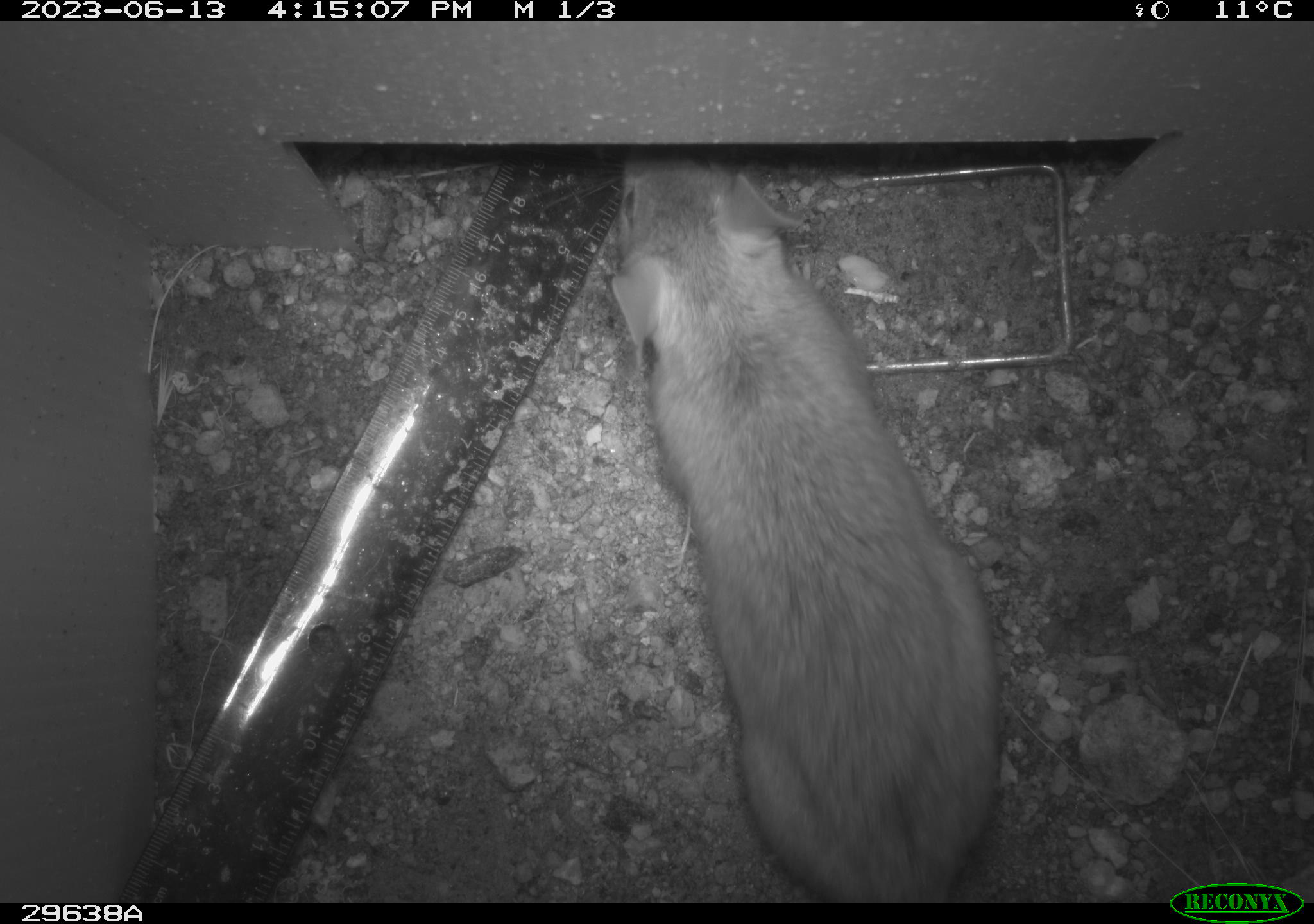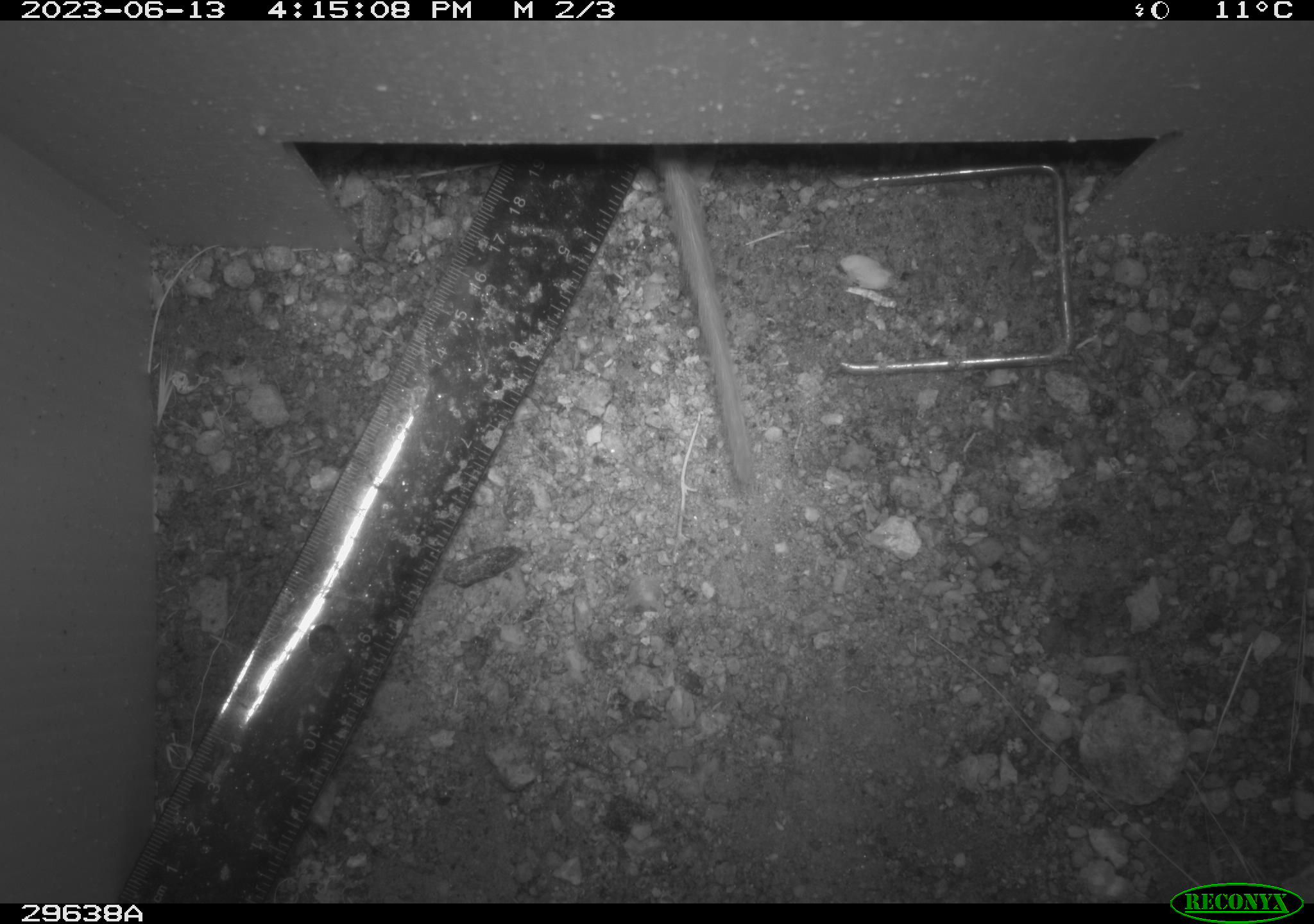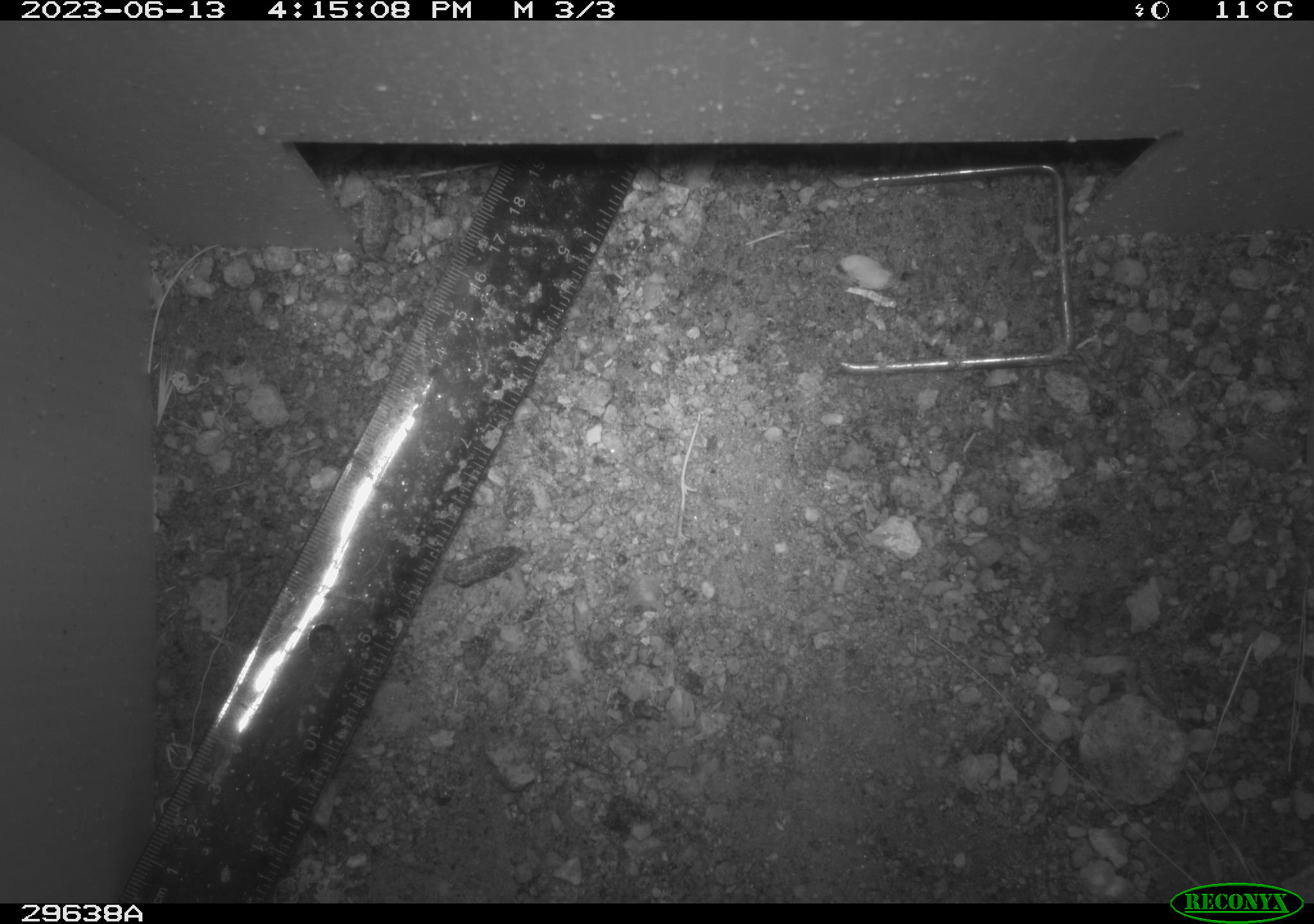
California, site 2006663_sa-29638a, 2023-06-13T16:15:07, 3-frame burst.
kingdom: Animalia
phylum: Chordata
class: Mammalia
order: Rodentia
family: Cricetidae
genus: Neotoma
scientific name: Neotoma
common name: pack rat or woodrat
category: neotoma species